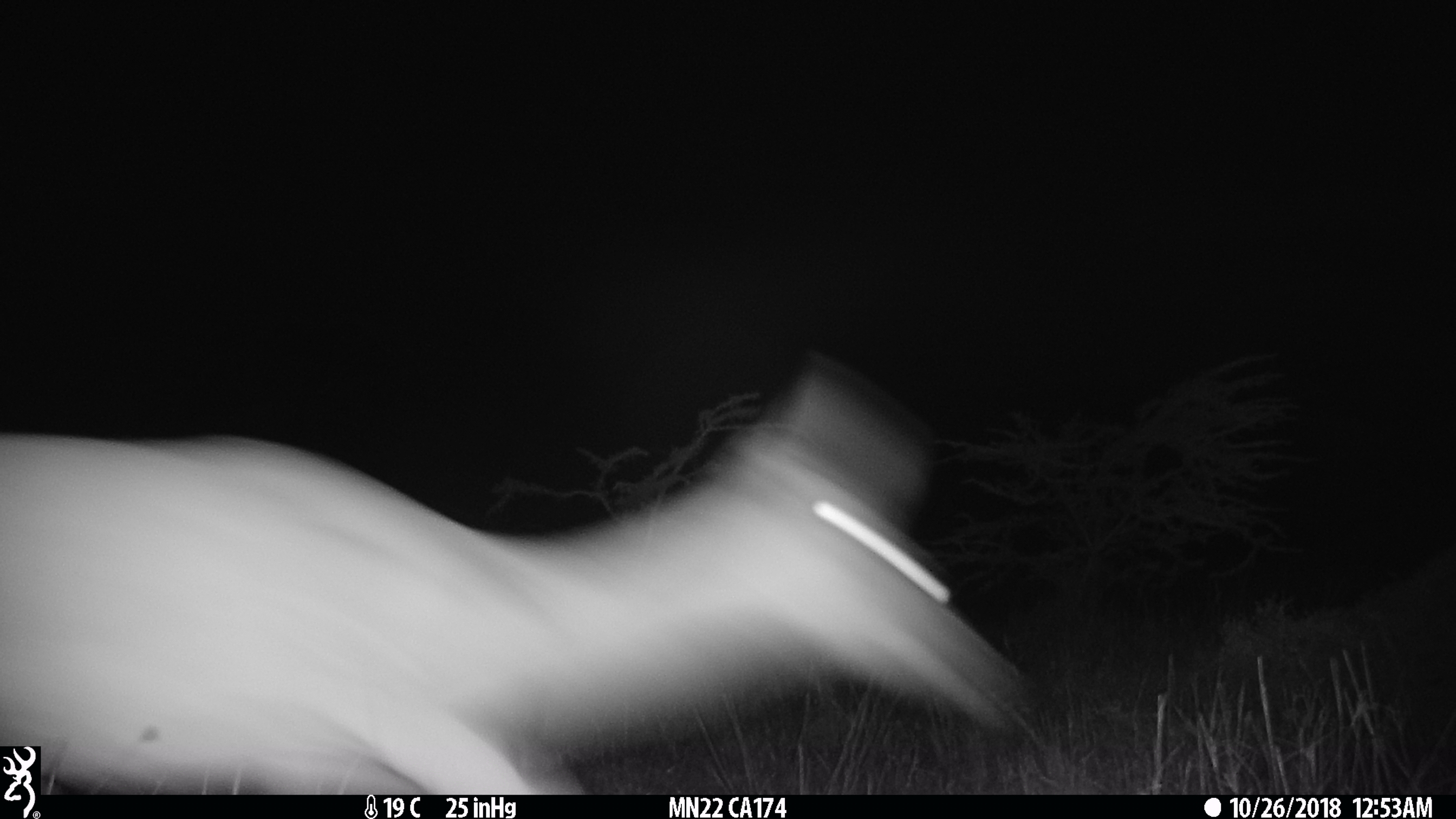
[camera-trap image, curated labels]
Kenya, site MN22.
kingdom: Animalia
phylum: Chordata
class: Mammalia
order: Artiodactyla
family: Bovidae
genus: Aepyceros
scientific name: Aepyceros melampus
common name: impala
Impala (Aepyceros melampus).